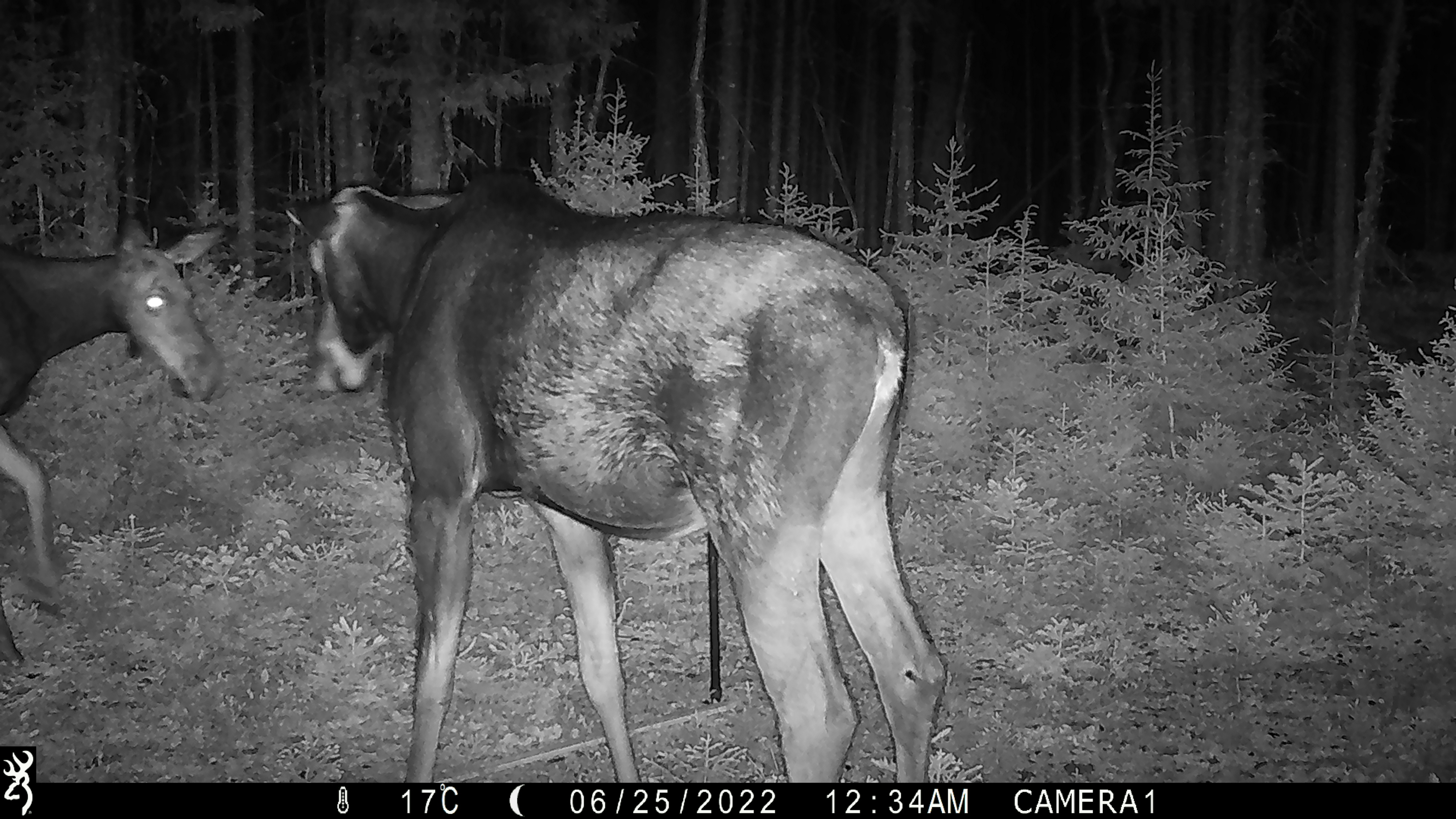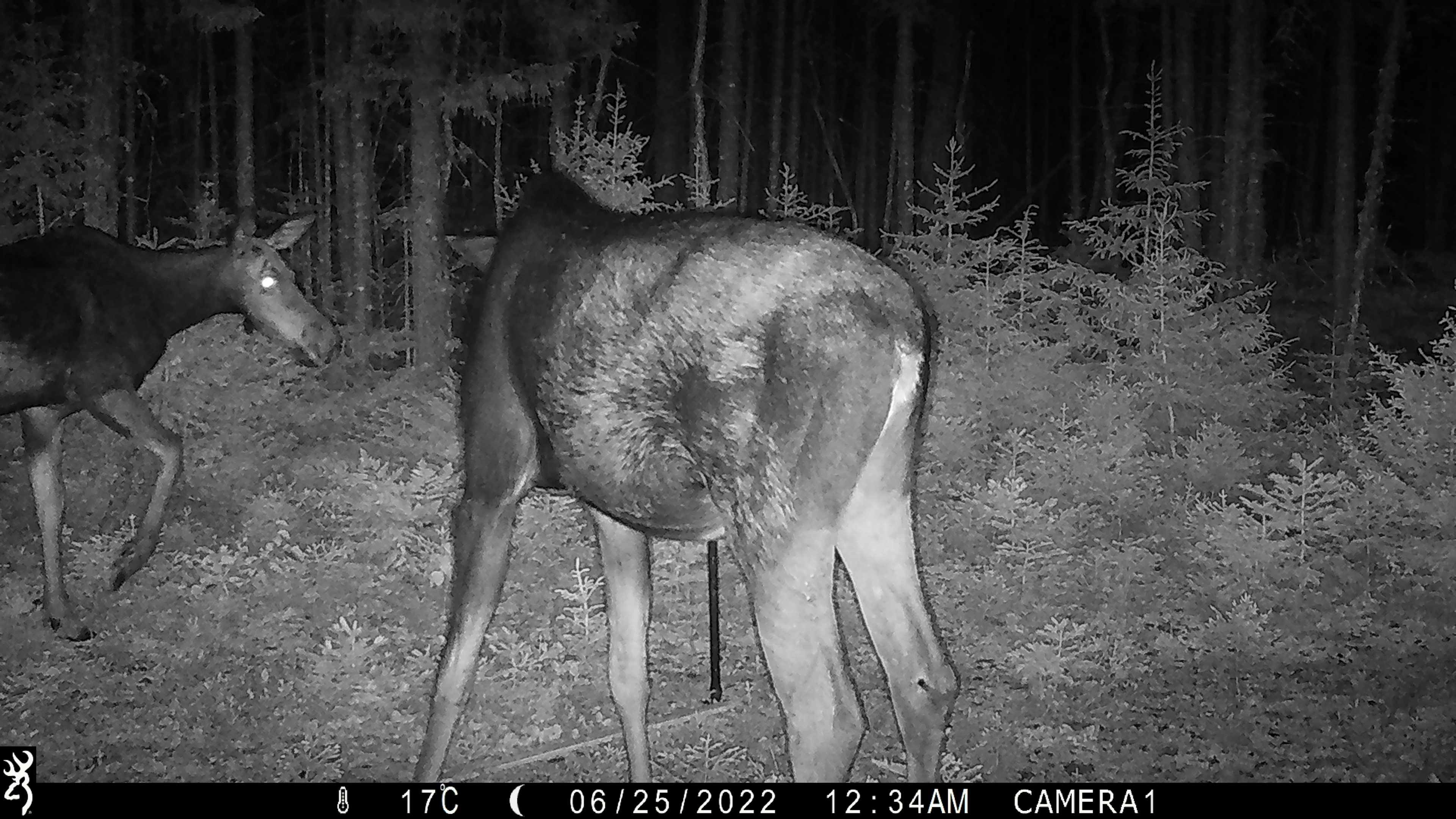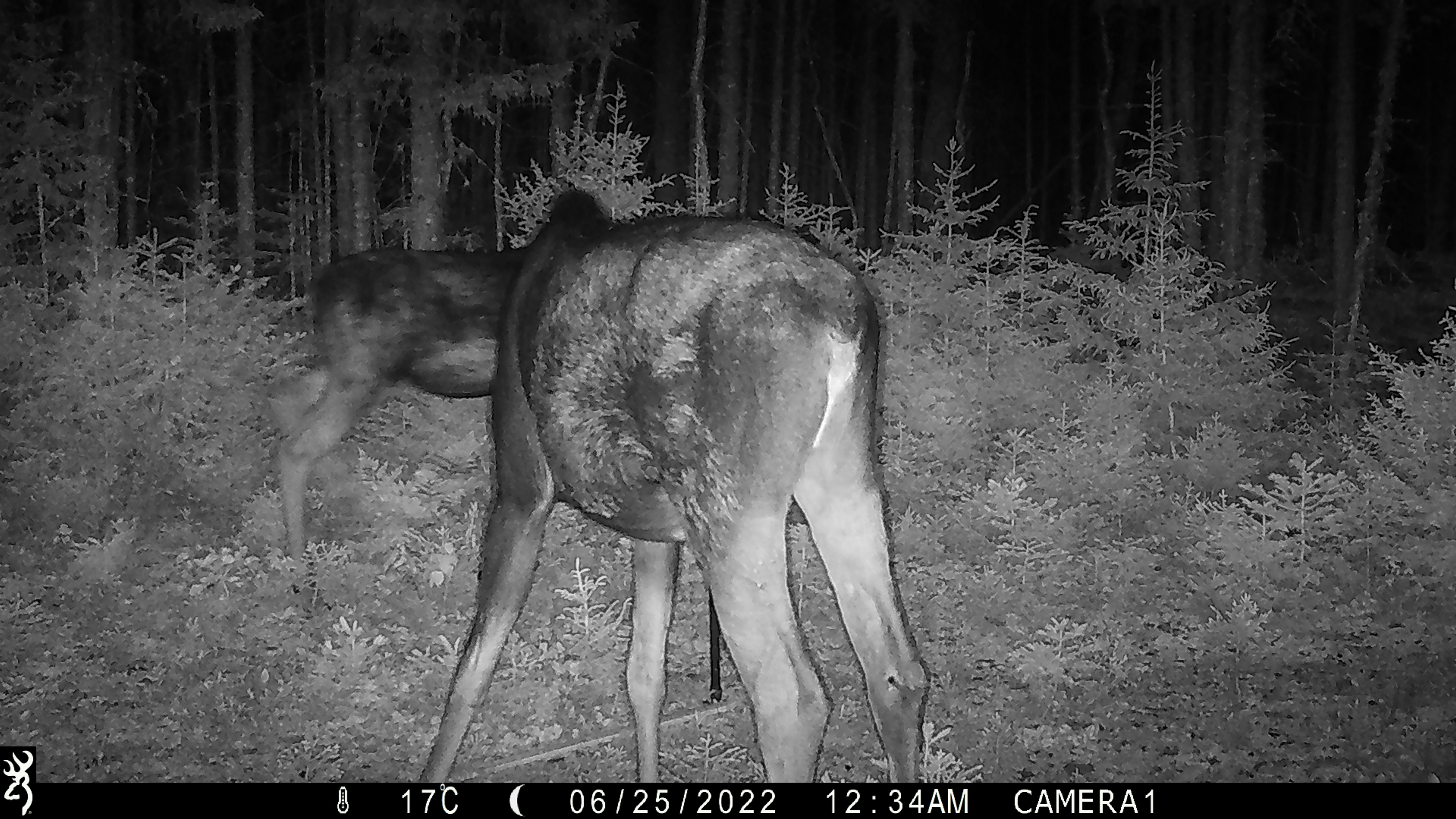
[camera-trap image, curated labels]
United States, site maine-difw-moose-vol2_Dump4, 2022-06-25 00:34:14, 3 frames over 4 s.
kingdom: Animalia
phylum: Chordata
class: Mammalia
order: Artiodactyla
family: Cervidae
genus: Alces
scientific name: Alces alces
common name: moose